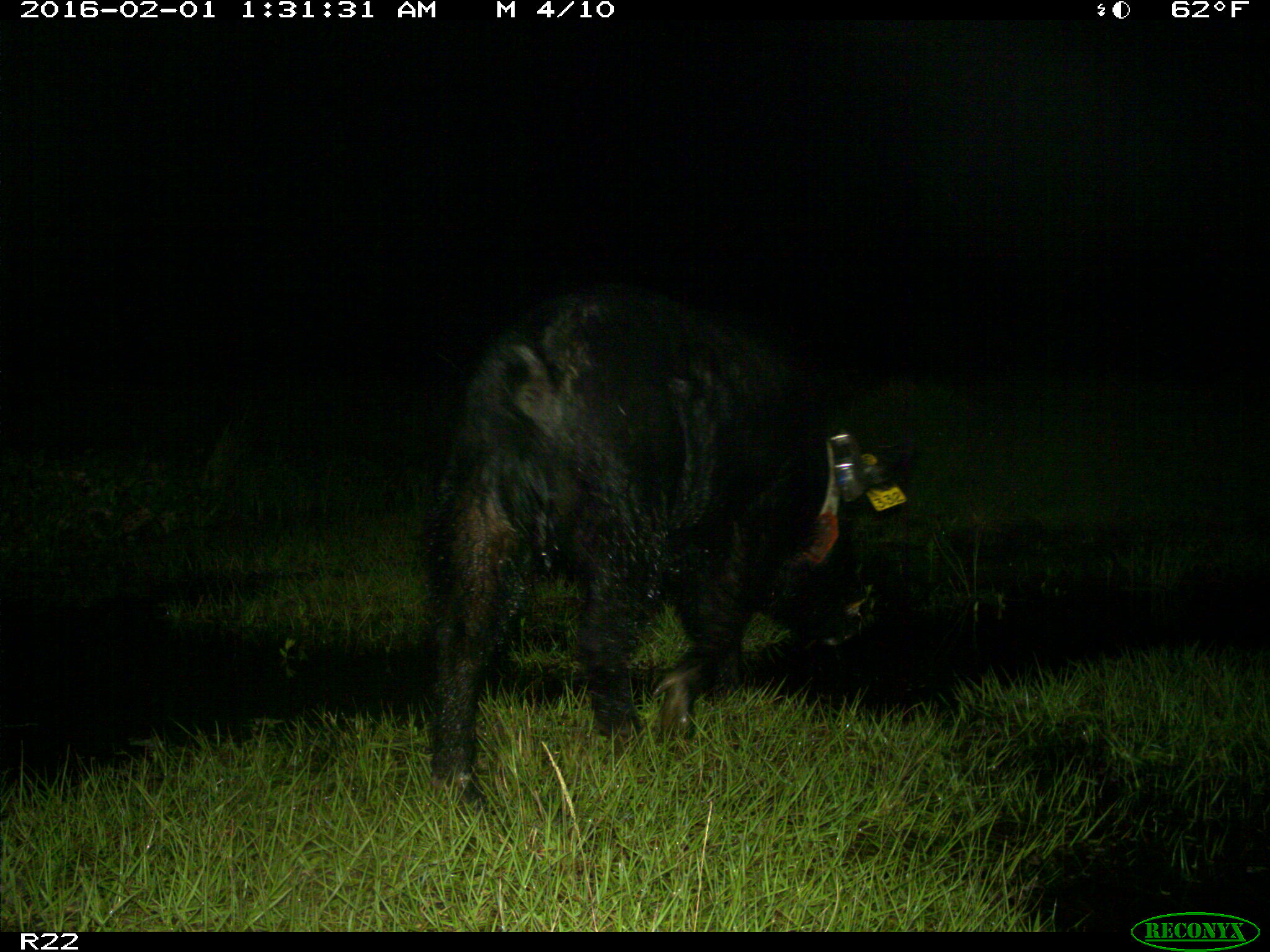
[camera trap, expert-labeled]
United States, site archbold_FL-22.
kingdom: Animalia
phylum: Chordata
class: Mammalia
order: Artiodactyla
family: Suidae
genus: Sus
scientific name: Sus scrofa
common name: wild boar